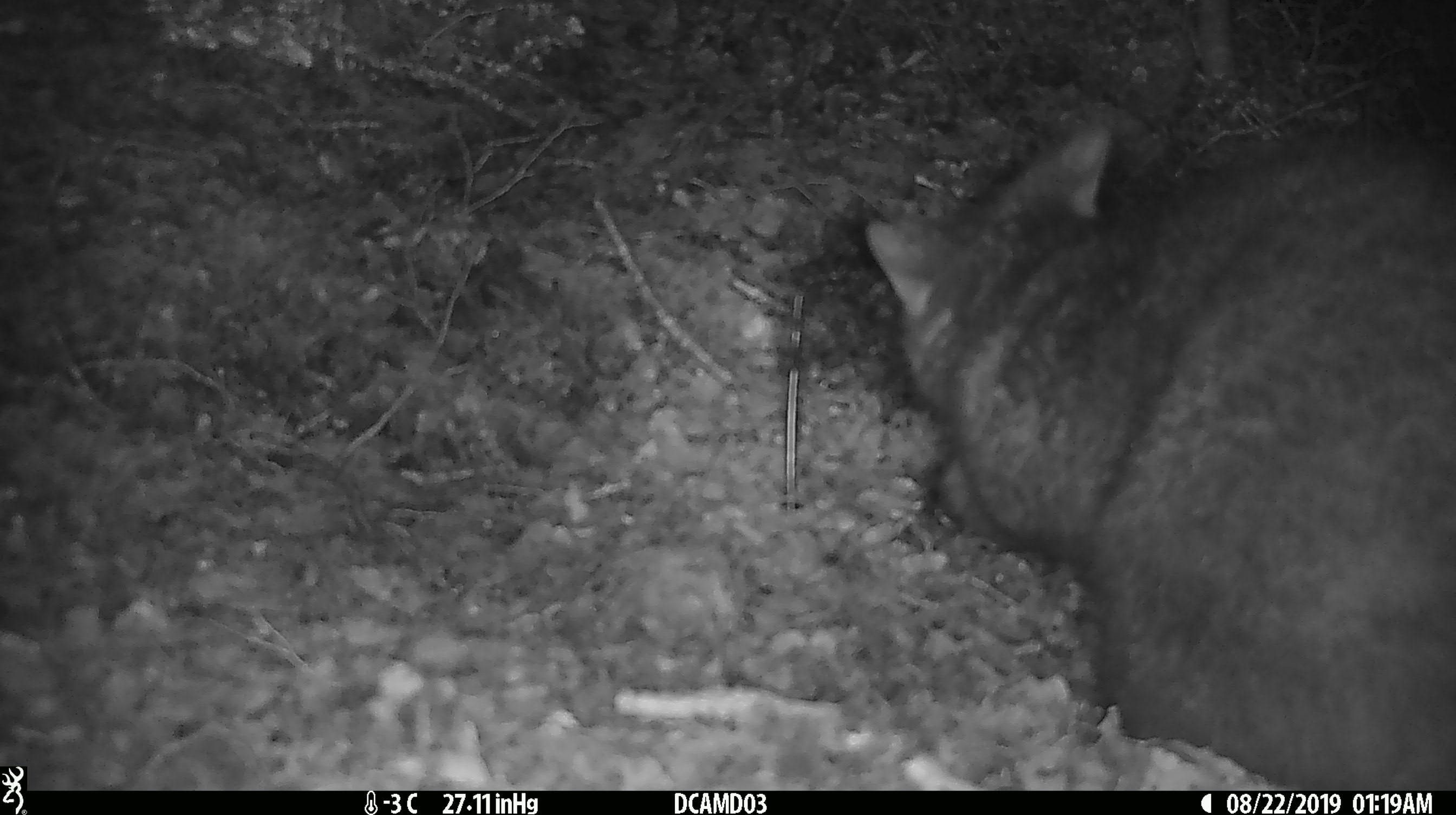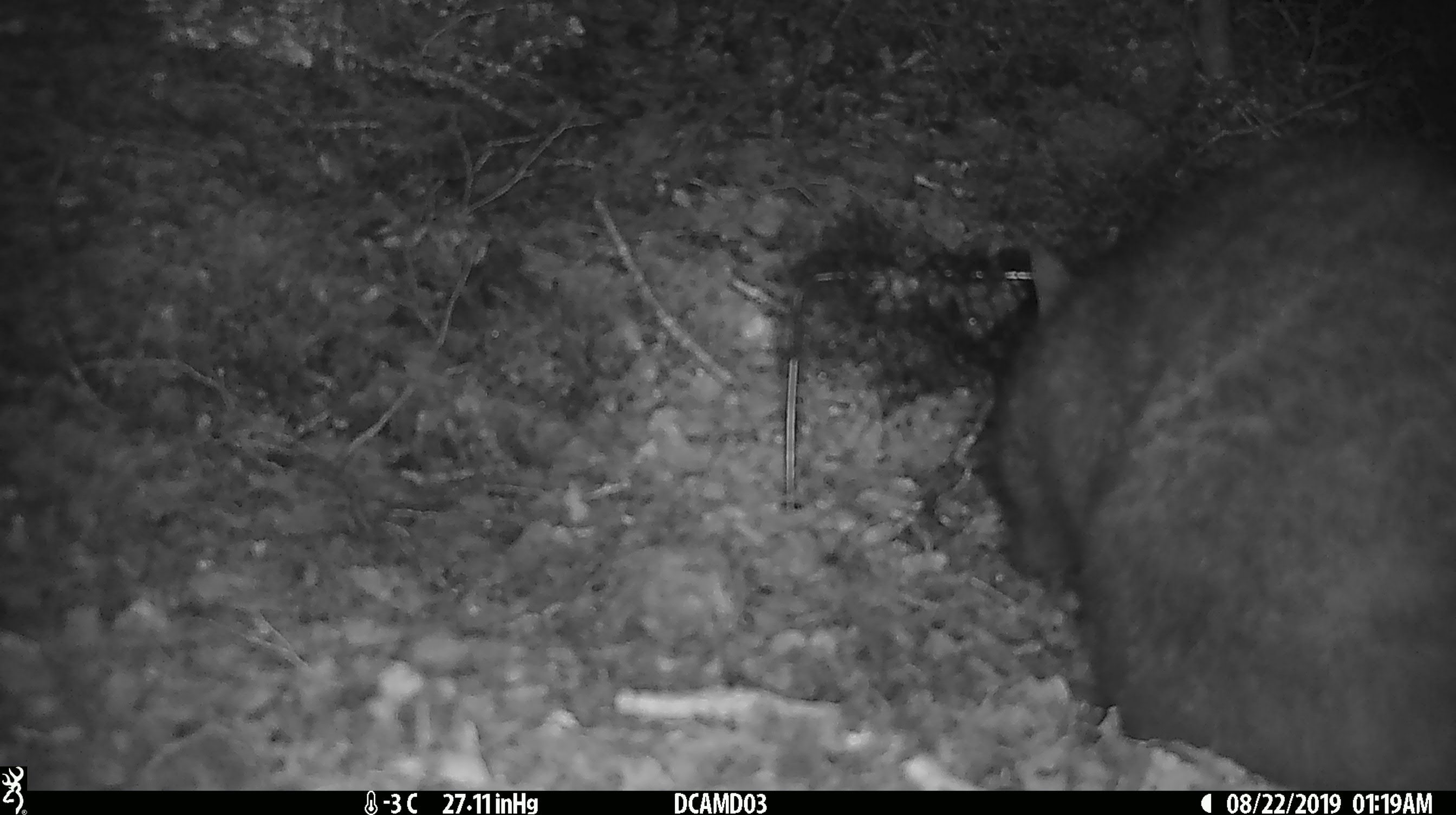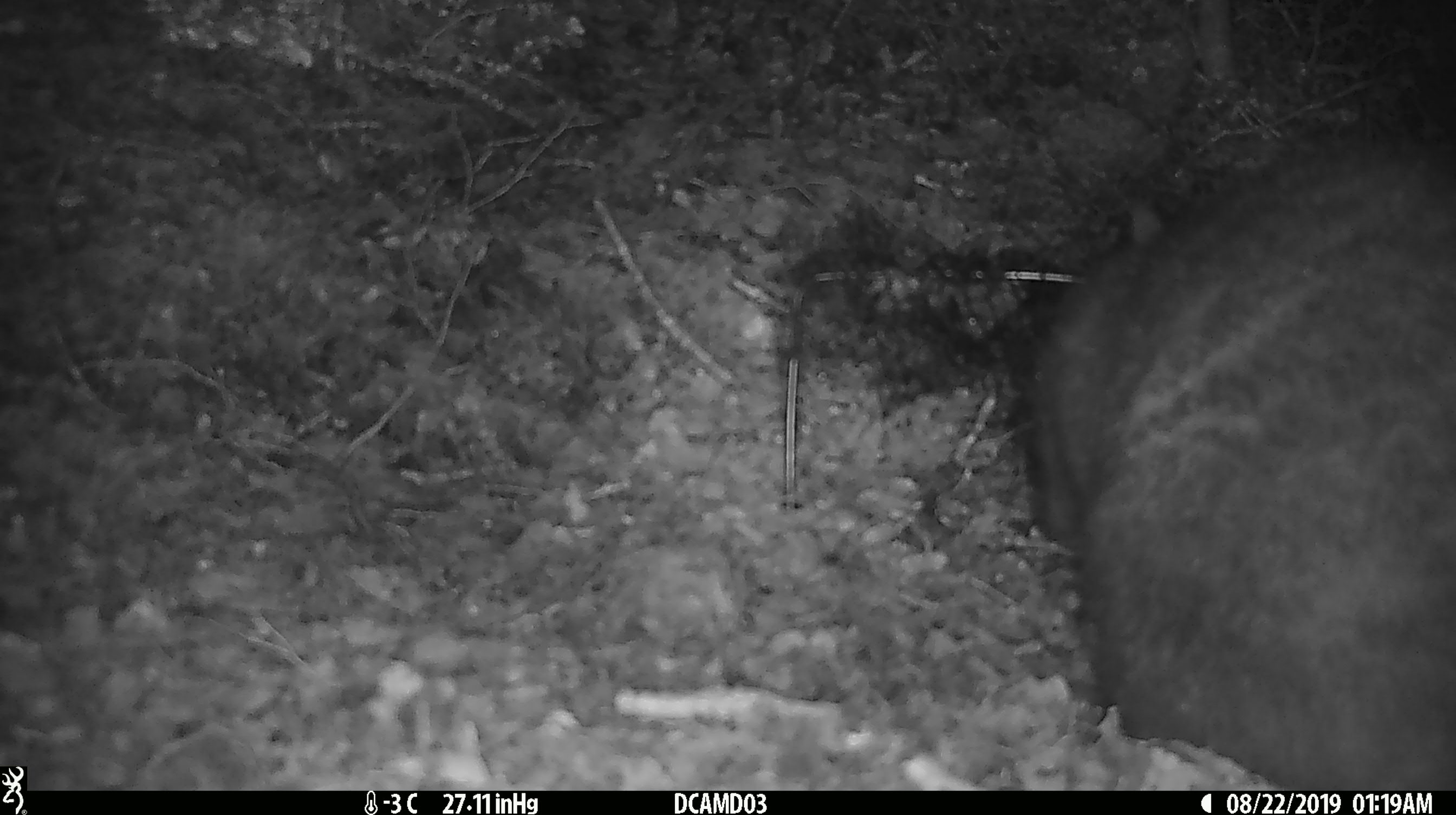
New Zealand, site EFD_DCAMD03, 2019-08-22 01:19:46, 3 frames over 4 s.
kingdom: Animalia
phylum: Chordata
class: Mammalia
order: Diprotodontia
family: Phalangeridae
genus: Trichosurus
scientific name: Trichosurus vulpecula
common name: common brushtail possum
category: possum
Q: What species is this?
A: Possum (common brushtail possum) (Trichosurus vulpecula).